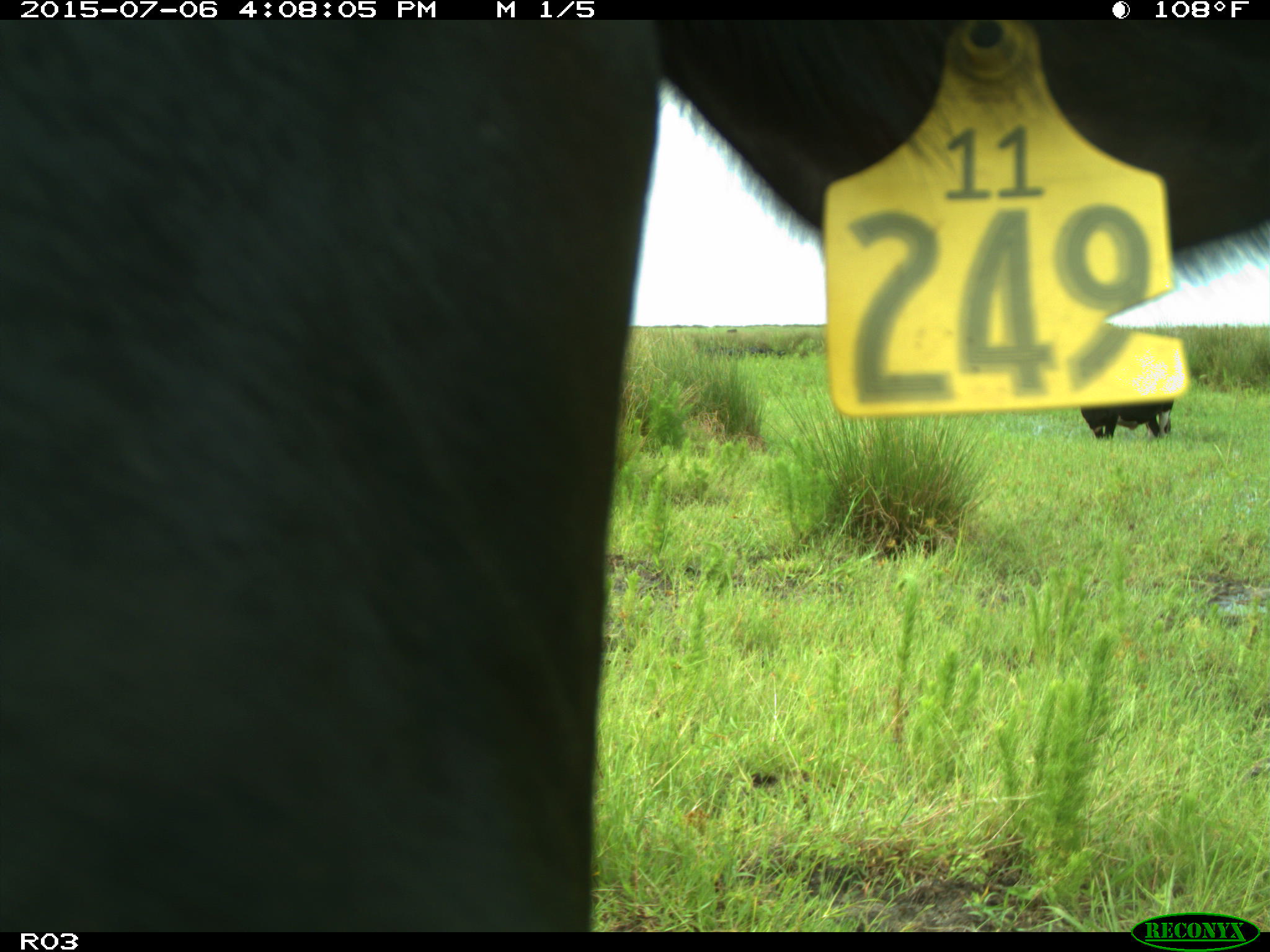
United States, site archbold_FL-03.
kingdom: Animalia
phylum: Chordata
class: Mammalia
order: Artiodactyla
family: Bovidae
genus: Bos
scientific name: Bos taurus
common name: domestic cow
Bos taurus (domestic cow).